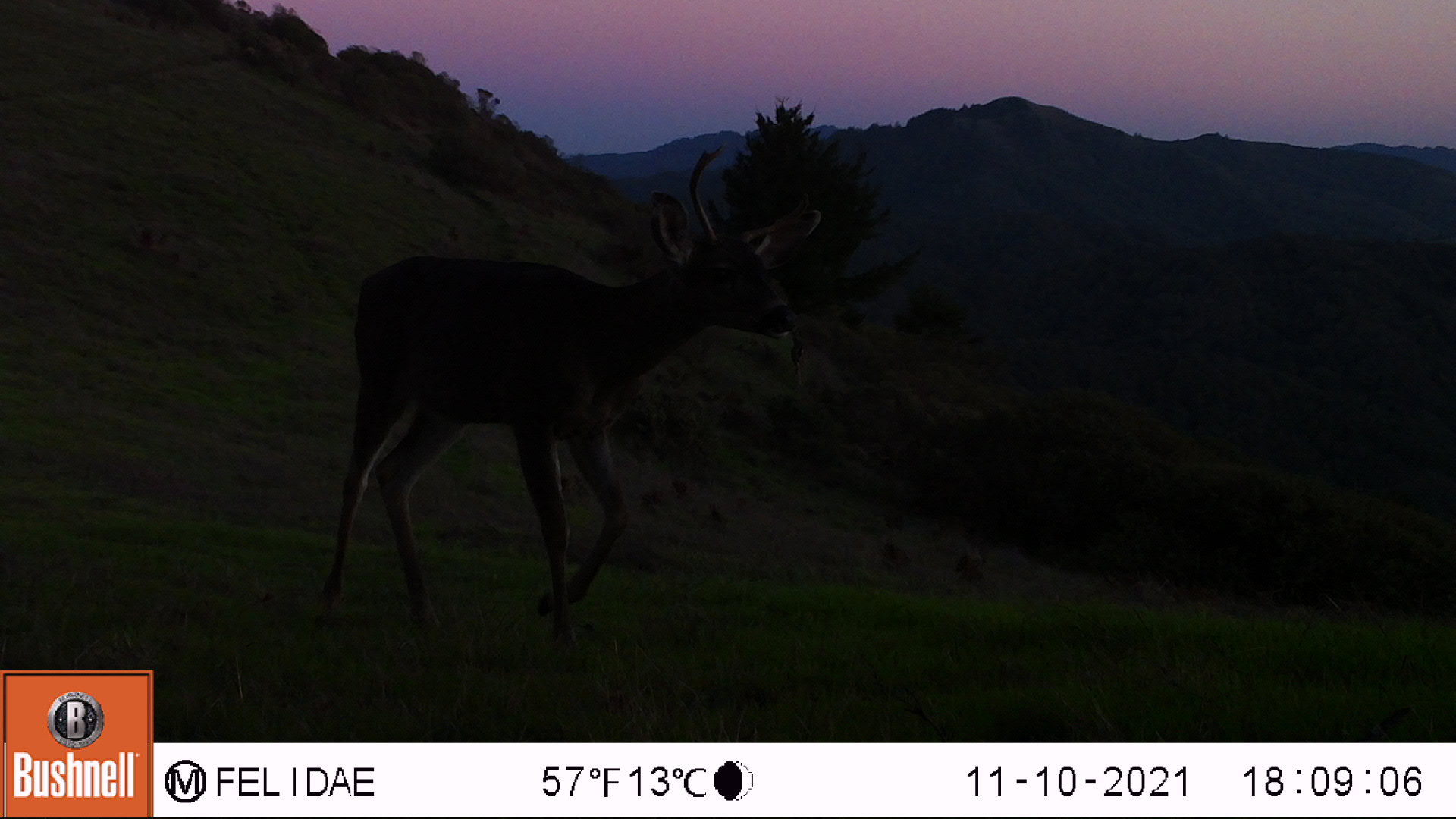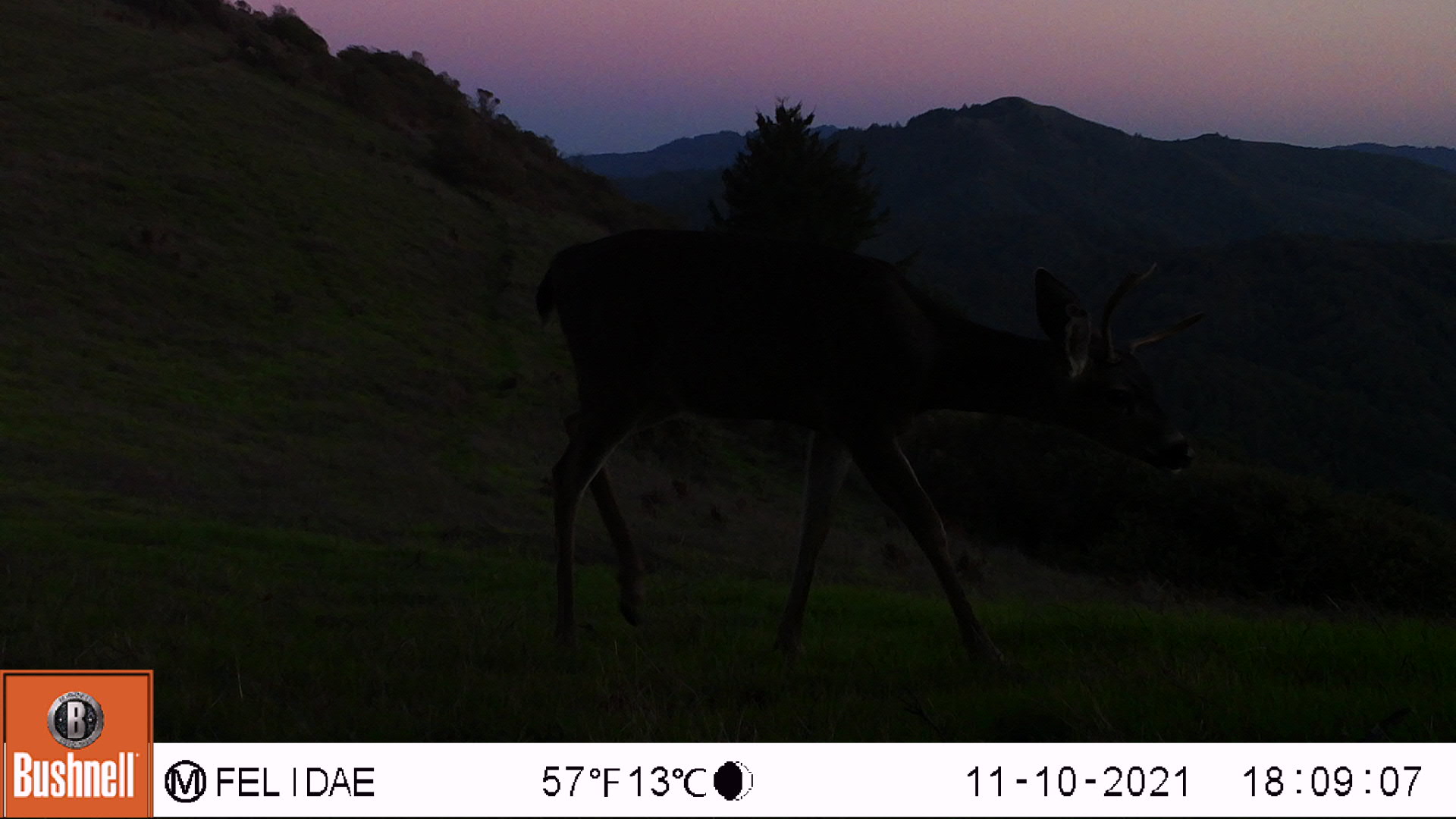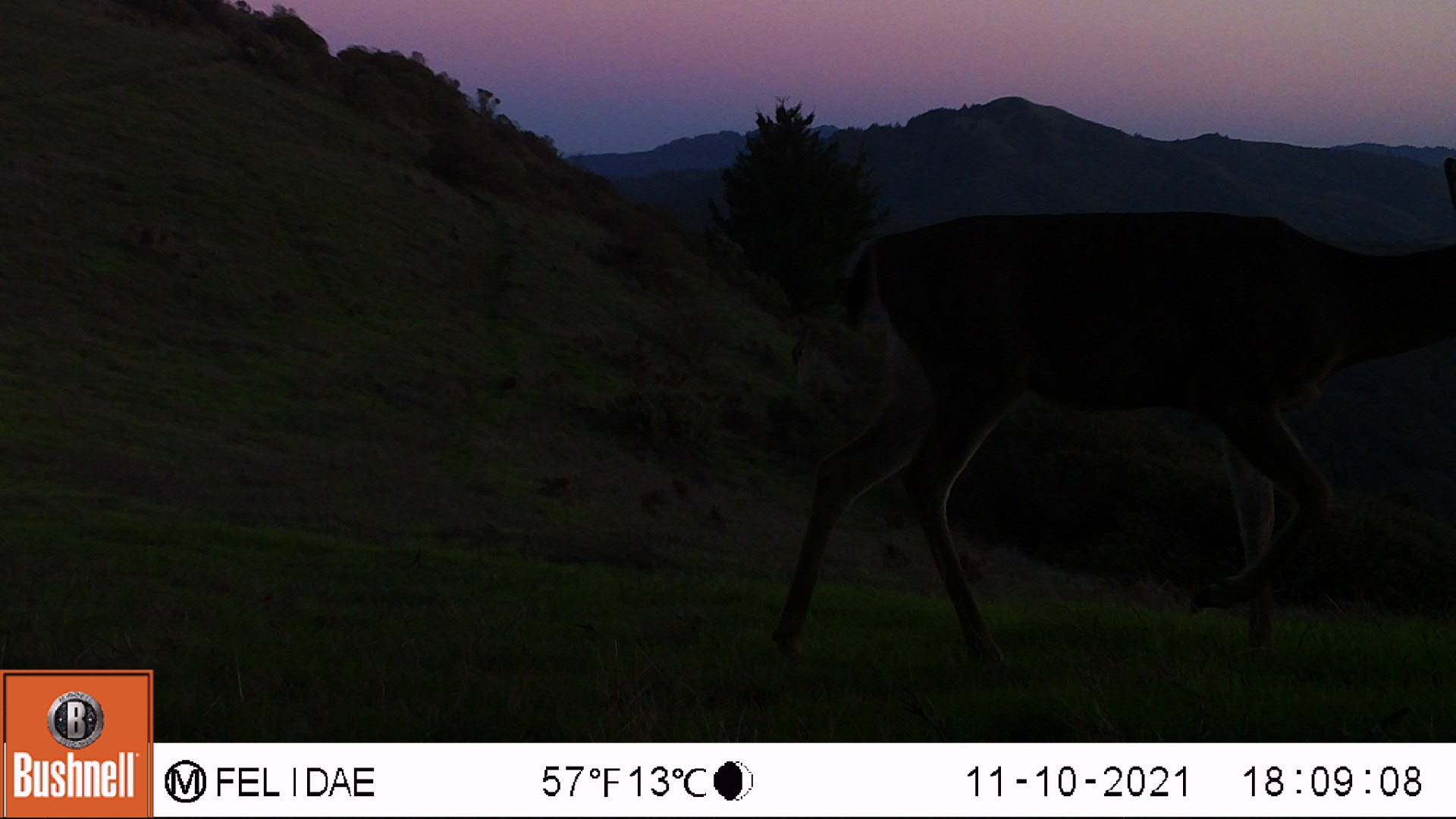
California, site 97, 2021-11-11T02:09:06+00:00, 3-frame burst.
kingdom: Animalia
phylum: Chordata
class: Mammalia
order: Artiodactyla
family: Cervidae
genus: Odocoileus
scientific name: Odocoileus hemionus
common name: mule deer